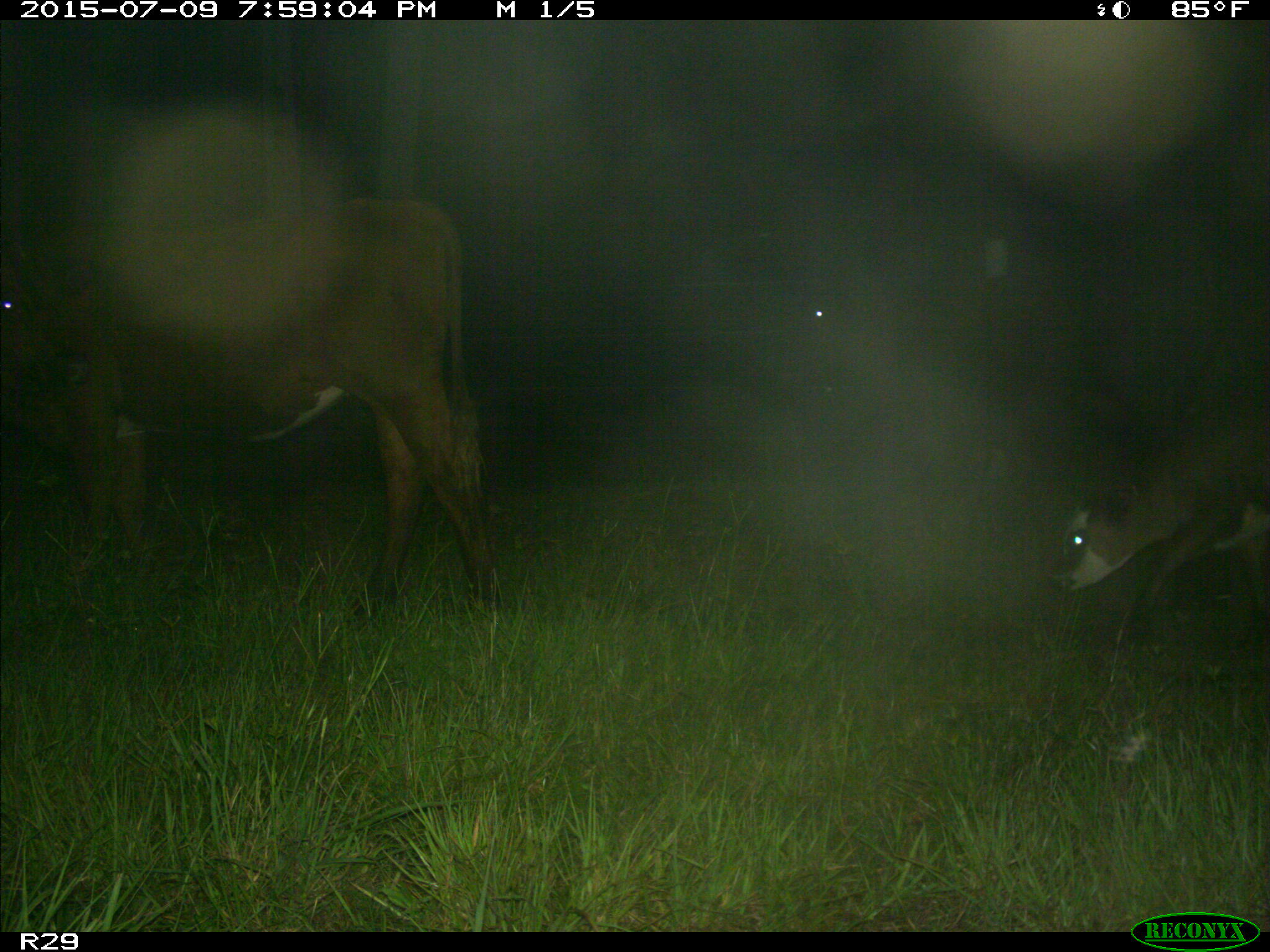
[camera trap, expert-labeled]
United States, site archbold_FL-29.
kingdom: Animalia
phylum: Chordata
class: Mammalia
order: Artiodactyla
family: Bovidae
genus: Bos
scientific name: Bos taurus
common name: domestic cow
Bos taurus (domestic cow).